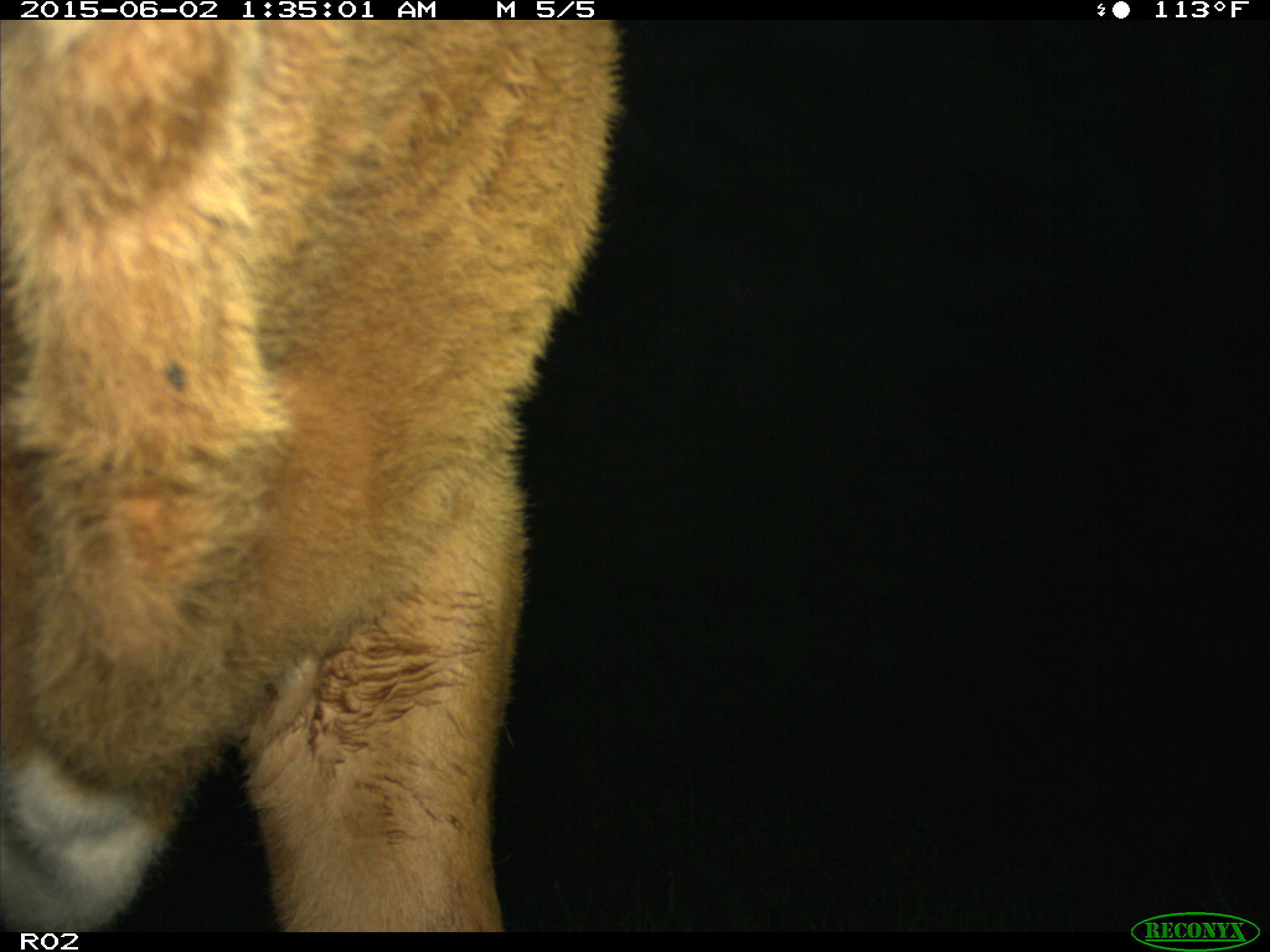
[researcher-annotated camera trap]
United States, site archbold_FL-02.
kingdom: Animalia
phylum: Chordata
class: Mammalia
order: Artiodactyla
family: Bovidae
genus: Bos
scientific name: Bos taurus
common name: domestic cow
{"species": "Bos taurus (domestic cow)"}